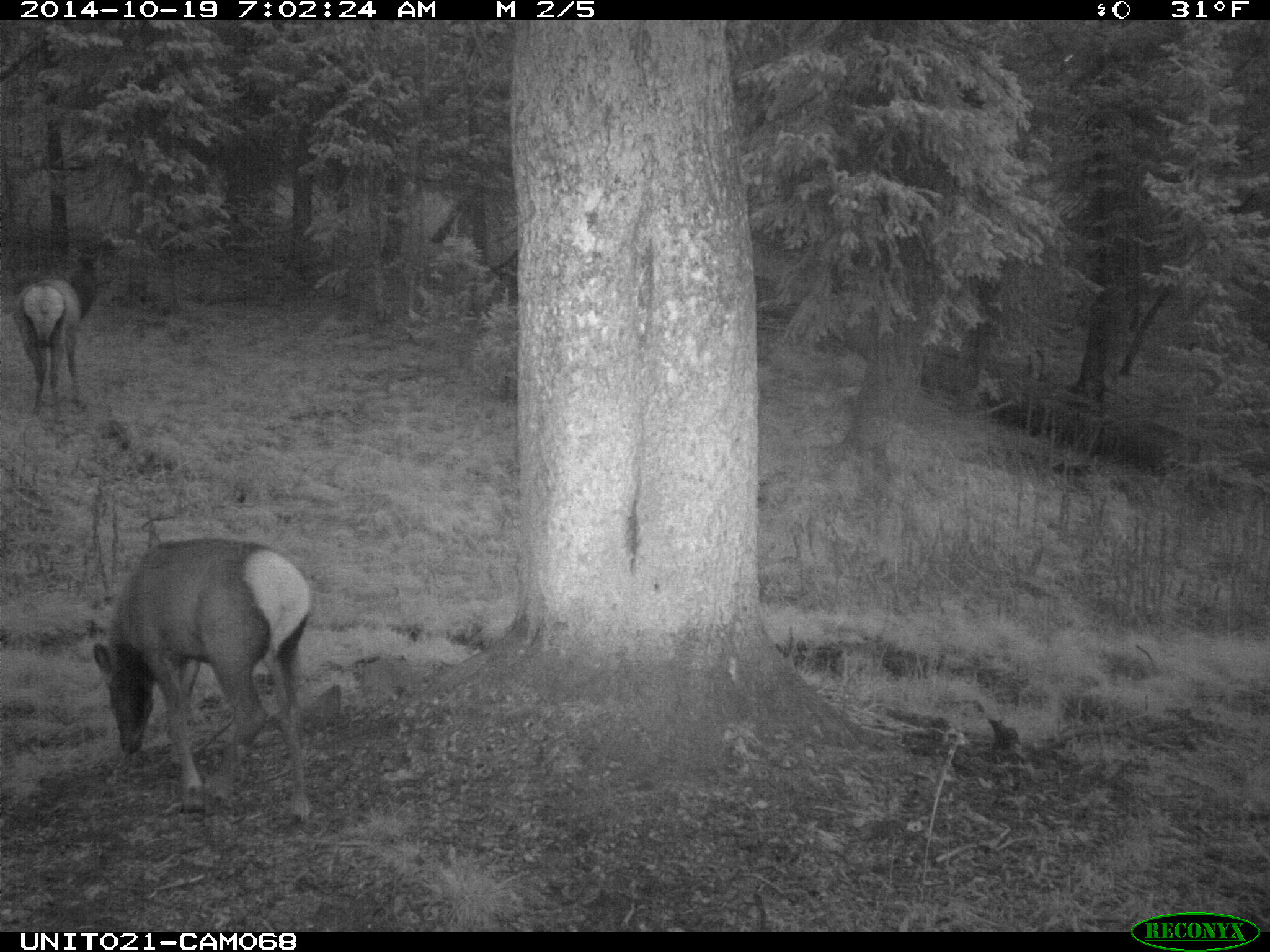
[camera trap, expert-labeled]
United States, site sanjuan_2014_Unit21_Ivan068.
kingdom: Animalia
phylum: Chordata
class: Mammalia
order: Artiodactyla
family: Cervidae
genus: Cervus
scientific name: Cervus elaphus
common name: red deer